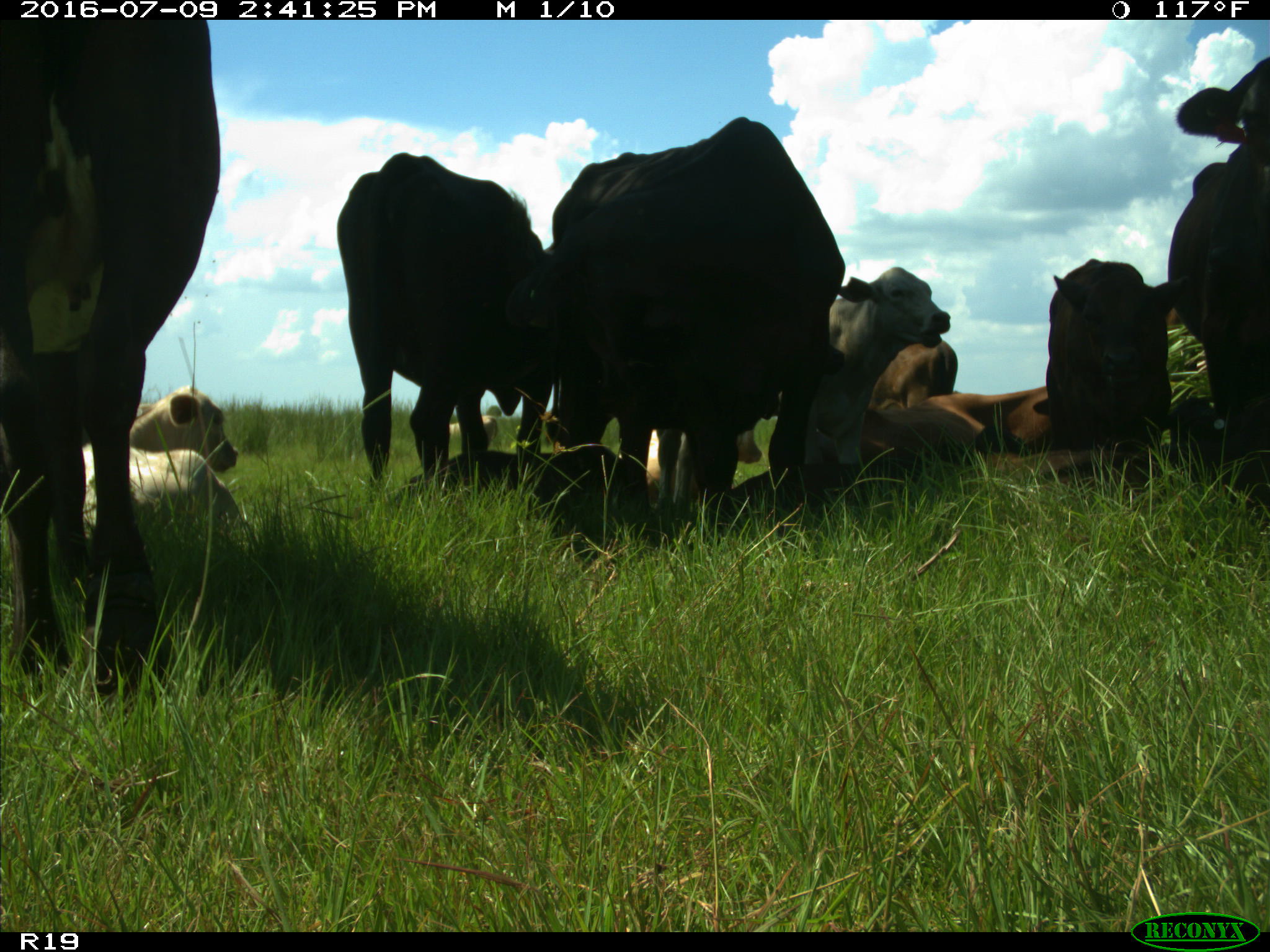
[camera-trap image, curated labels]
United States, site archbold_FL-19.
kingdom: Animalia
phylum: Chordata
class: Mammalia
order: Artiodactyla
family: Bovidae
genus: Bos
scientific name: Bos taurus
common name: domestic cow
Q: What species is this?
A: Bos taurus (domestic cow).